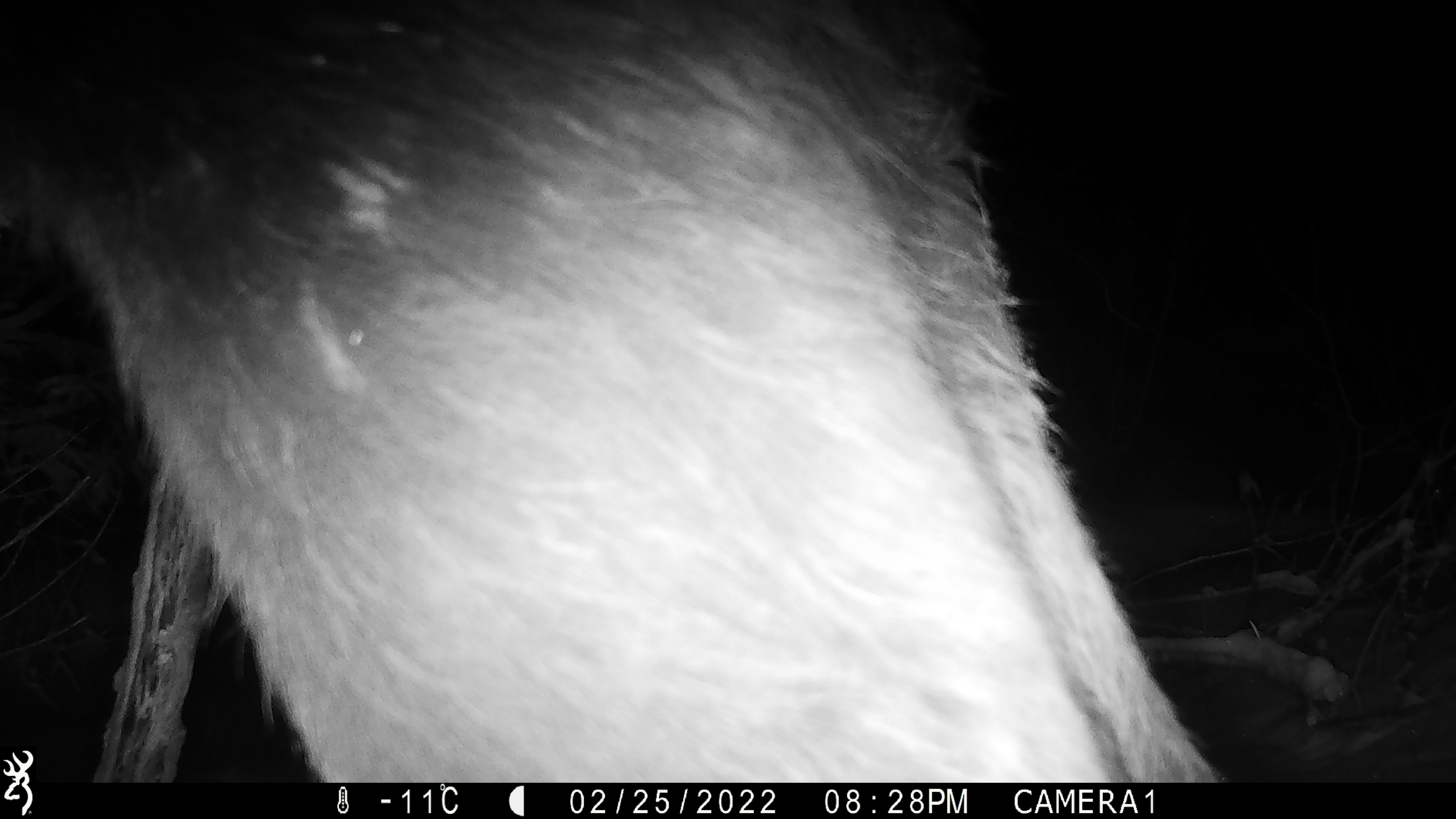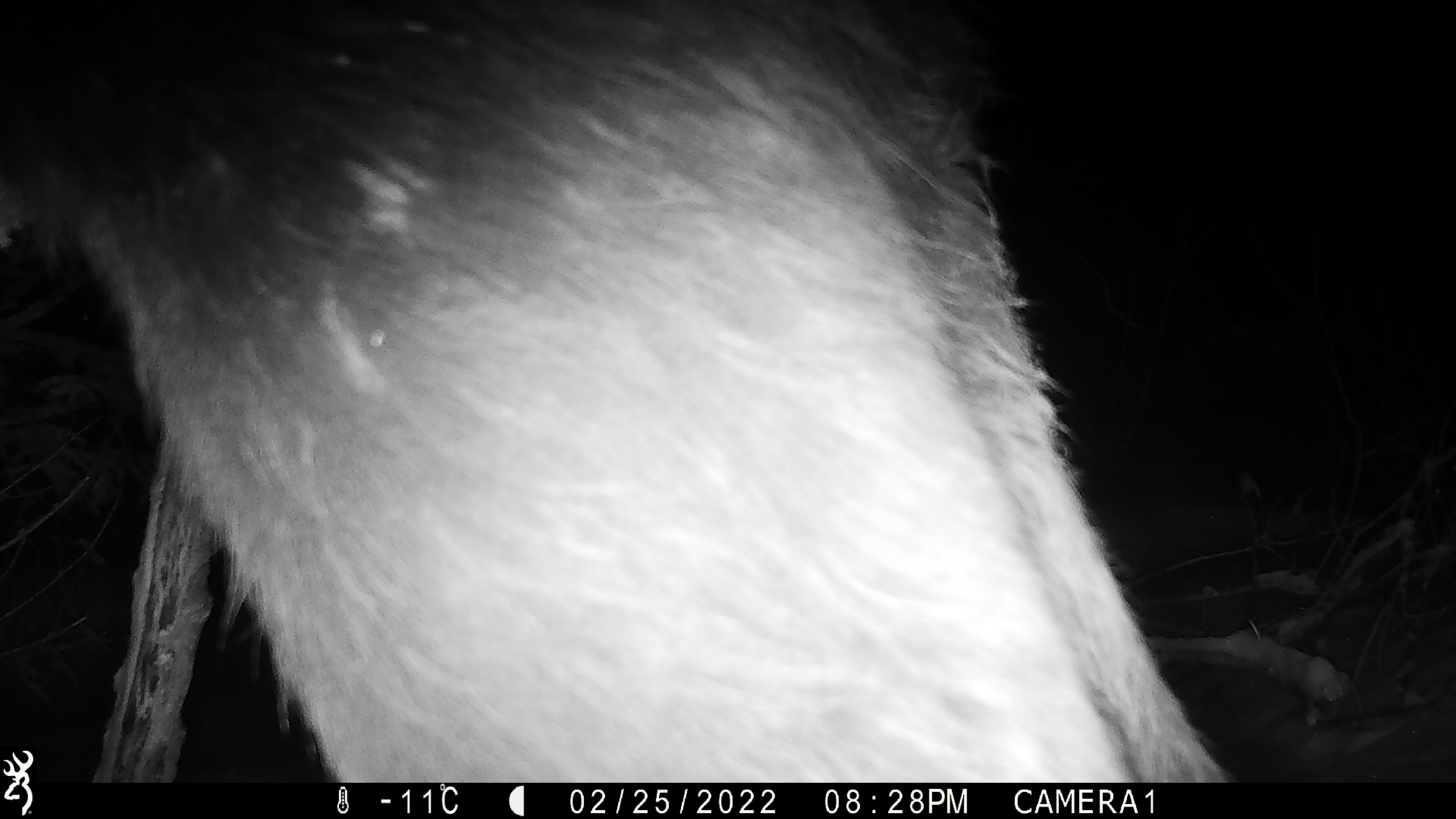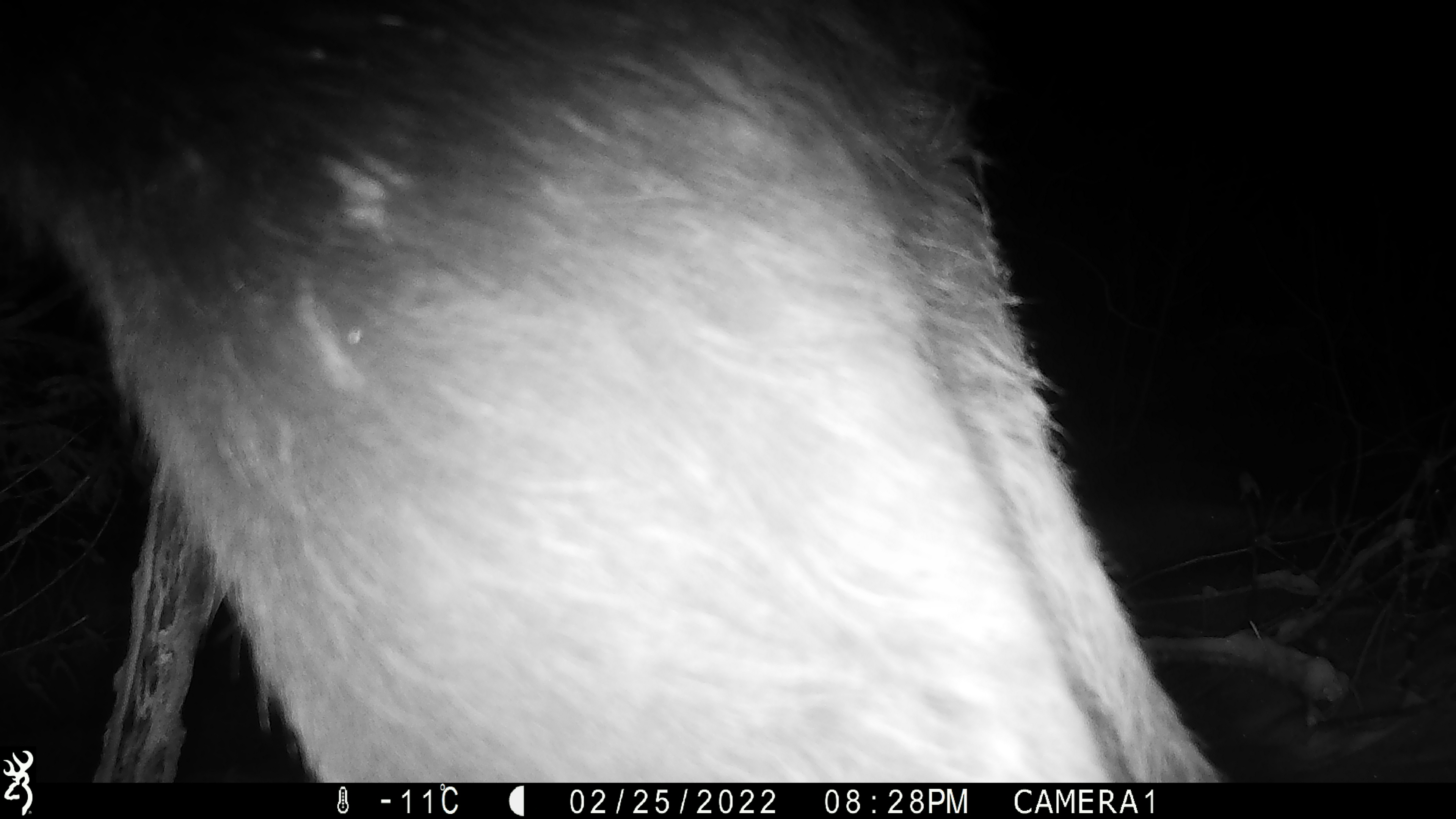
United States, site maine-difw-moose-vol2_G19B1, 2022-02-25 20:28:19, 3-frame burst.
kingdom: Animalia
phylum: Chordata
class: Mammalia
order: Artiodactyla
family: Cervidae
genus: Alces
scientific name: Alces alces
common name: moose